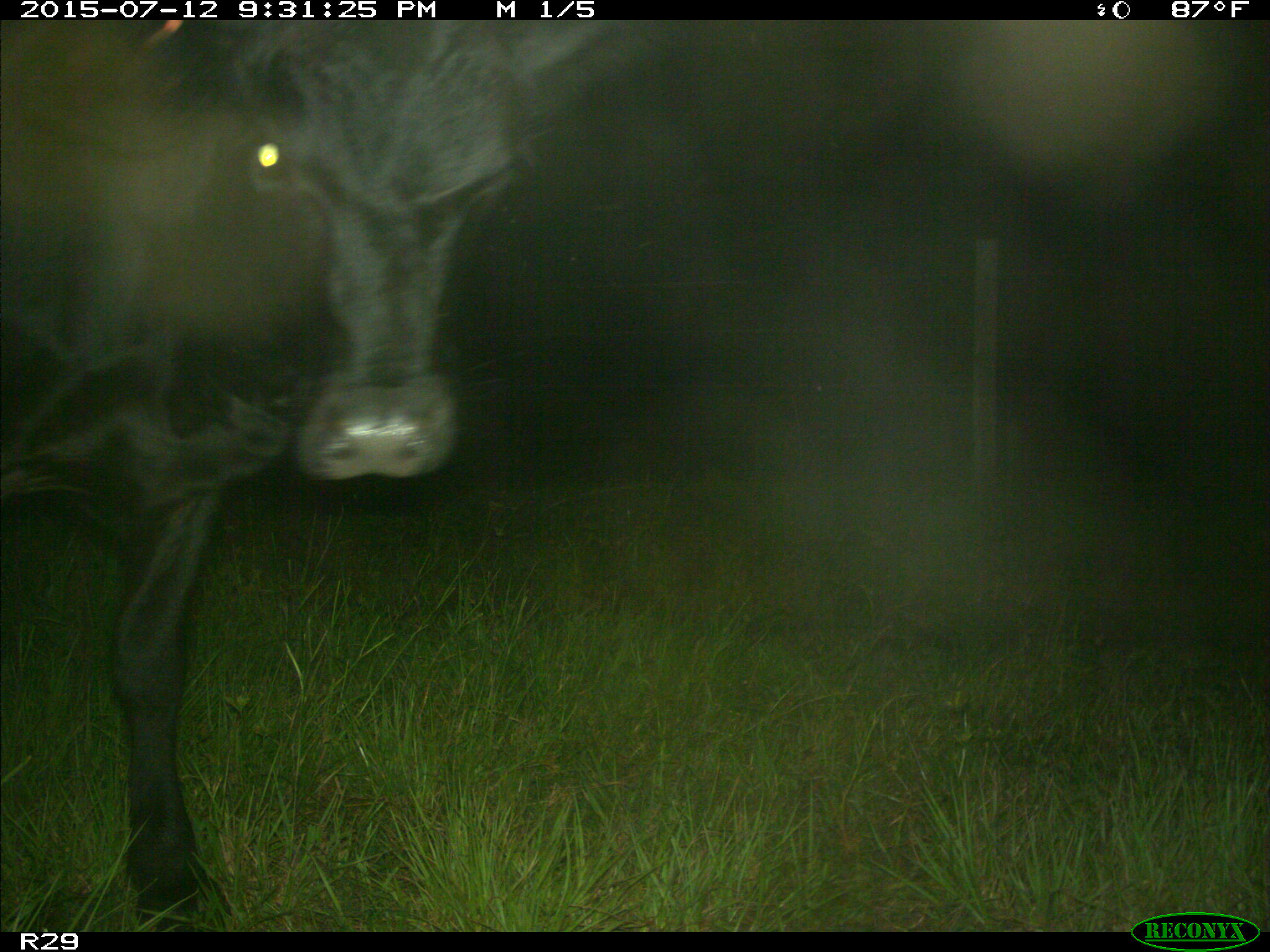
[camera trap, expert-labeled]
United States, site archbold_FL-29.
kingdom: Animalia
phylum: Chordata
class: Mammalia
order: Artiodactyla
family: Bovidae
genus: Bos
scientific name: Bos taurus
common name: domestic cow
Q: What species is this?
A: Bos taurus (domestic cow).